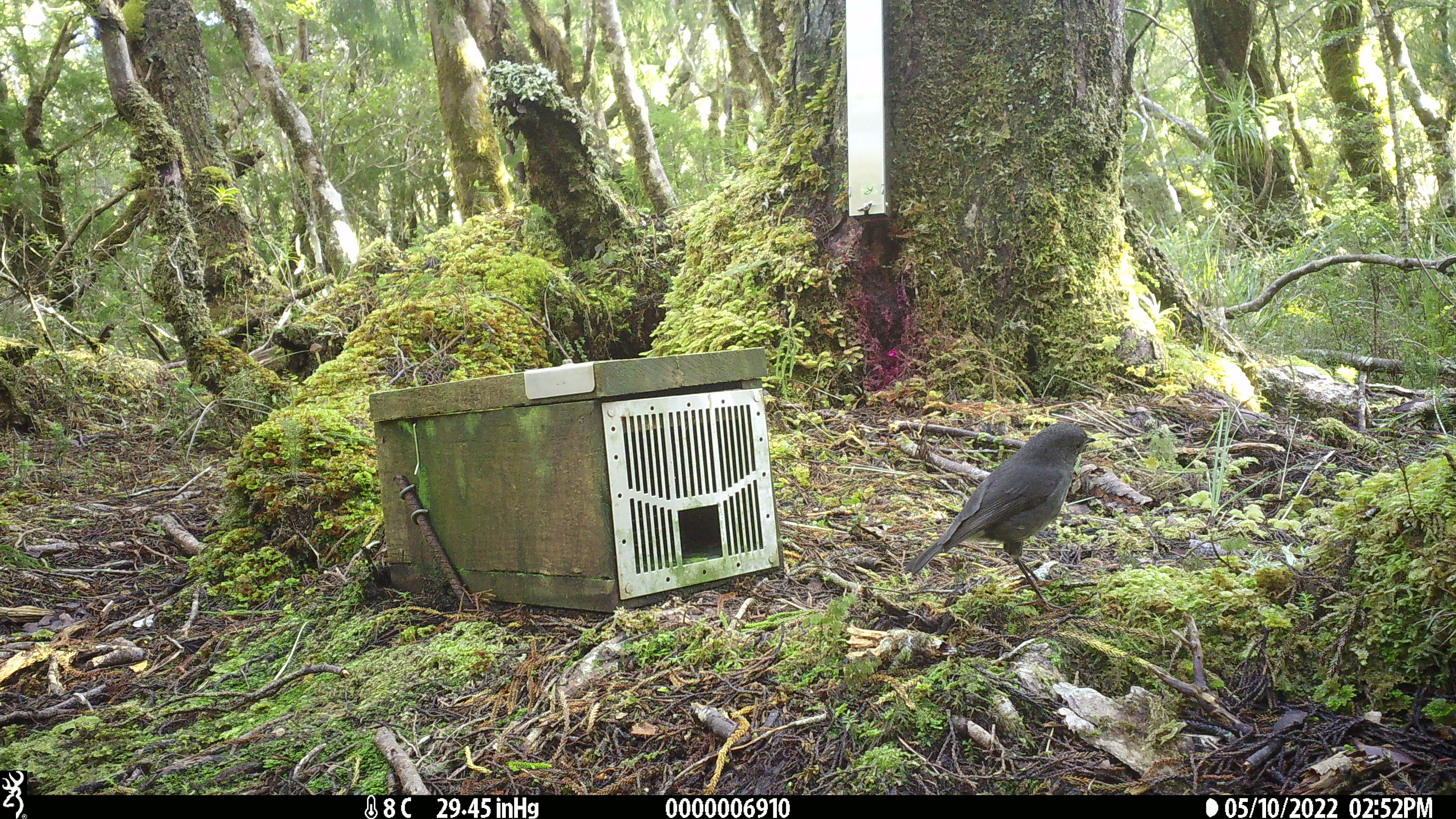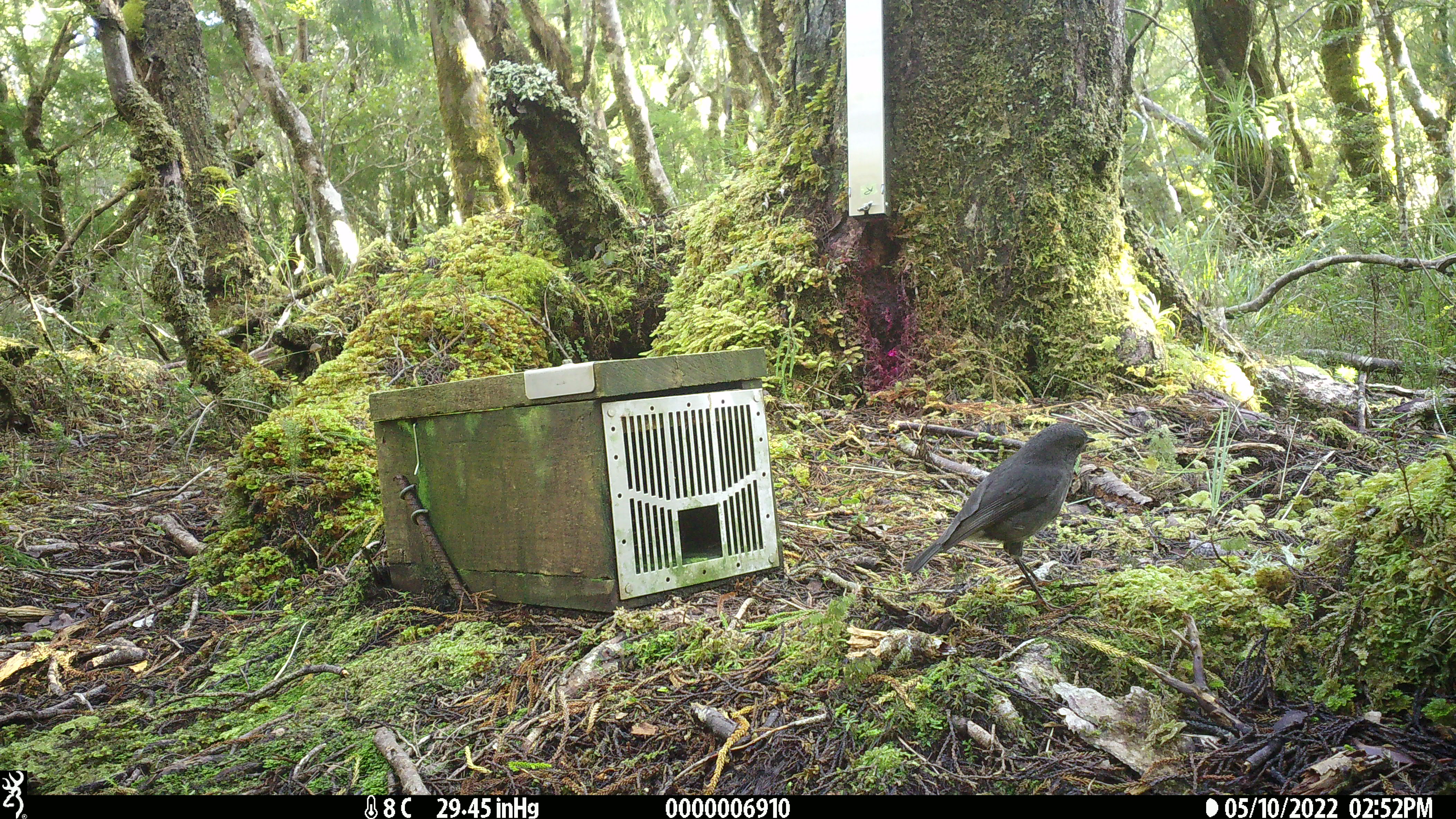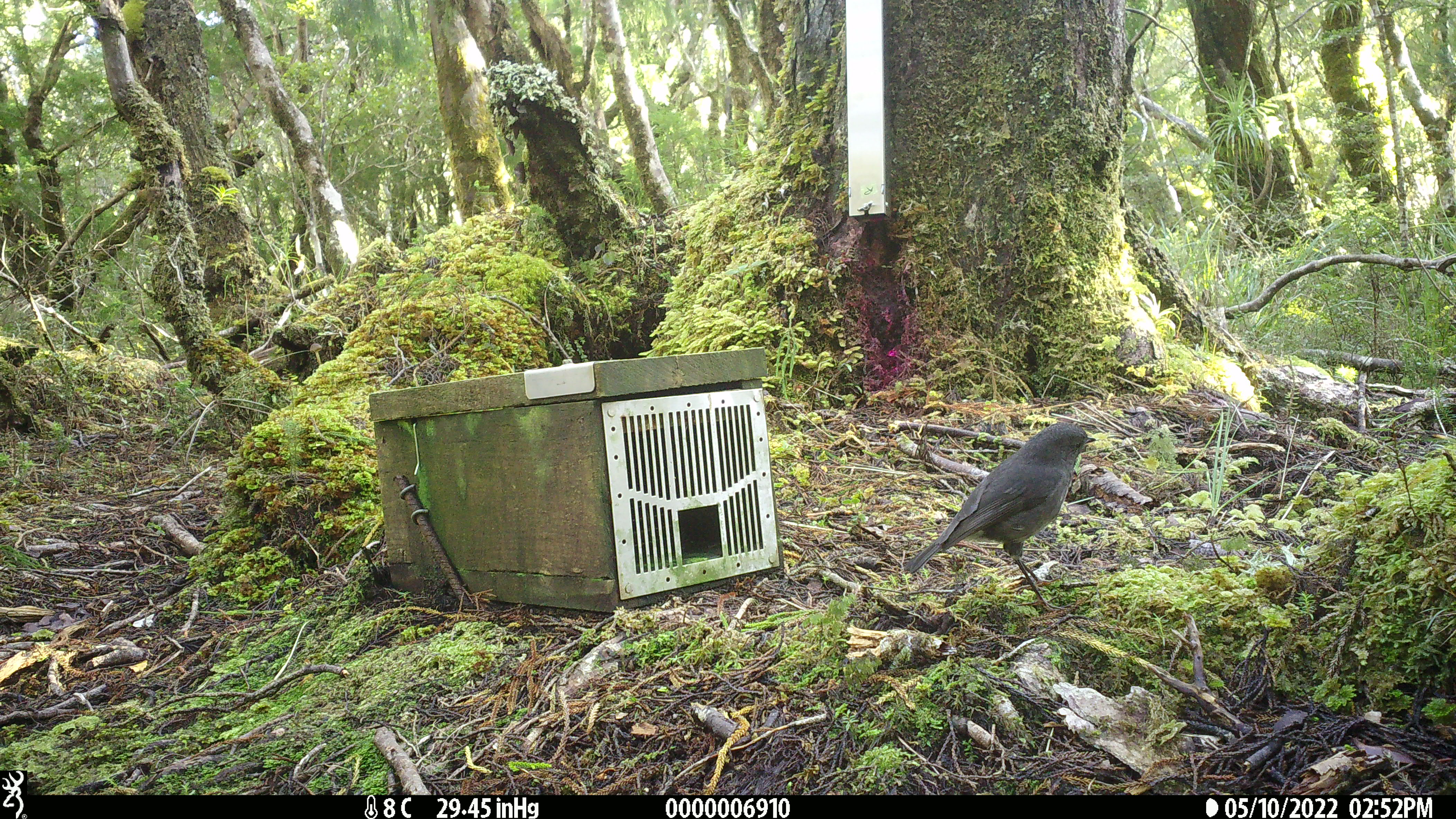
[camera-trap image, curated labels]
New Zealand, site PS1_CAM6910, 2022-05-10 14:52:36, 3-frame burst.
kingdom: Animalia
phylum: Chordata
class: Aves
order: Passeriformes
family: Petroicidae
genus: Petroica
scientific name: Petroica australis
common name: new zealand robin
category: robin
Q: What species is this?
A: Robin (new zealand robin) (Petroica australis).